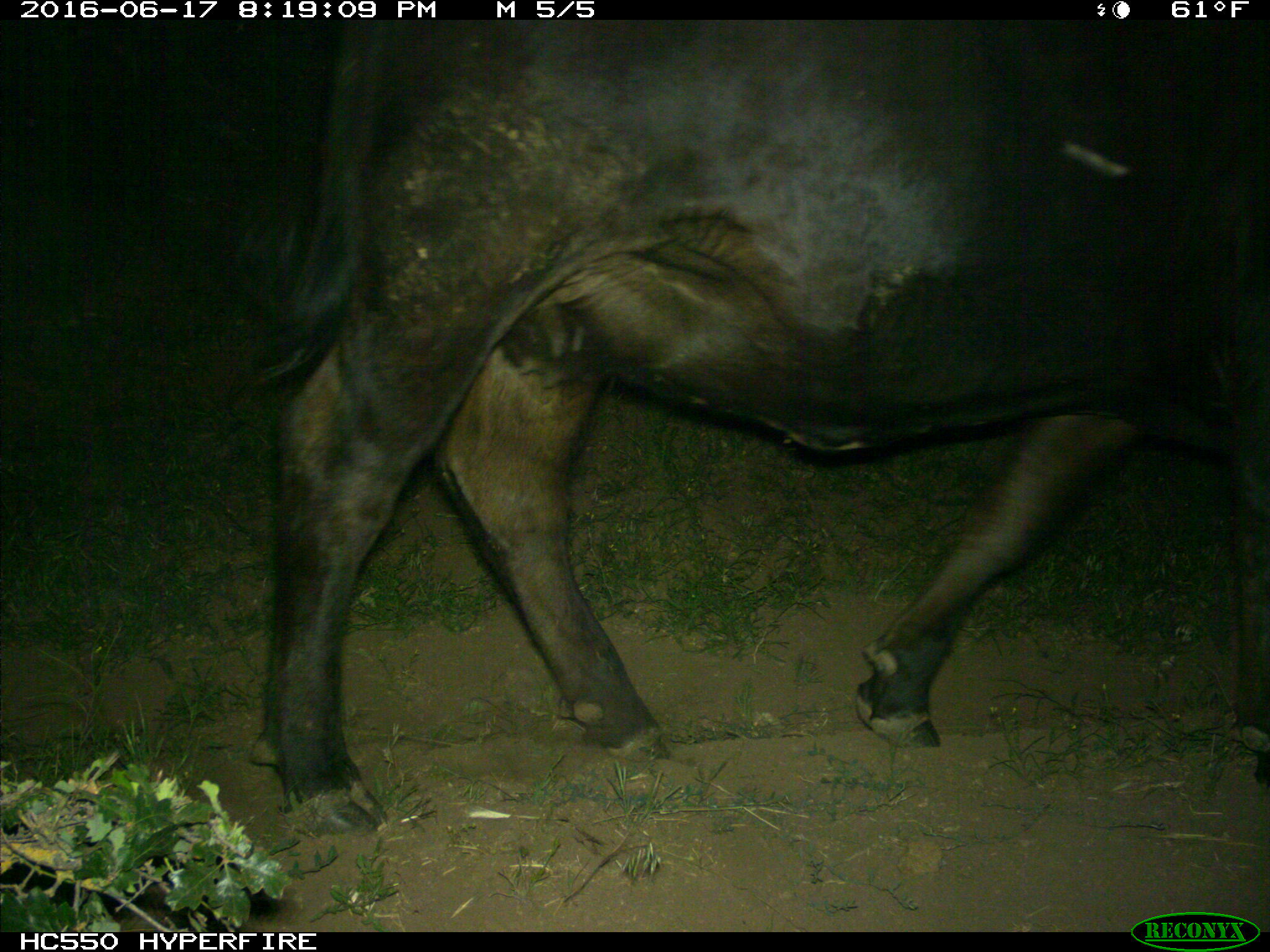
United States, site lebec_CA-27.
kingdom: Animalia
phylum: Chordata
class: Mammalia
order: Artiodactyla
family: Bovidae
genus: Bos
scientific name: Bos taurus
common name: domestic cow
Bos taurus (domestic cow).